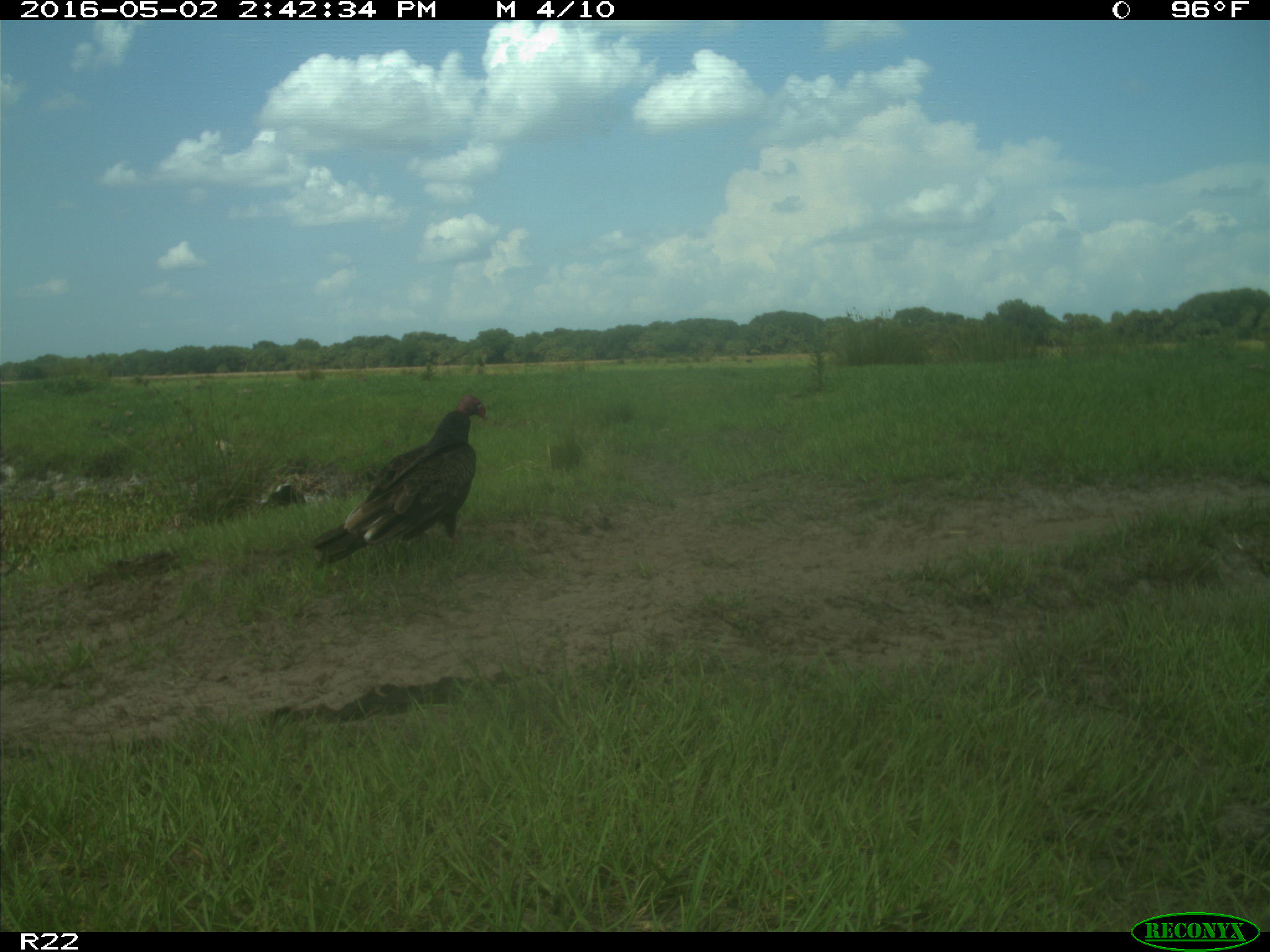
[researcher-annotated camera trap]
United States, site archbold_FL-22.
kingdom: Animalia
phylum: Chordata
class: Aves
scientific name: Aves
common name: birds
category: unidentified bird